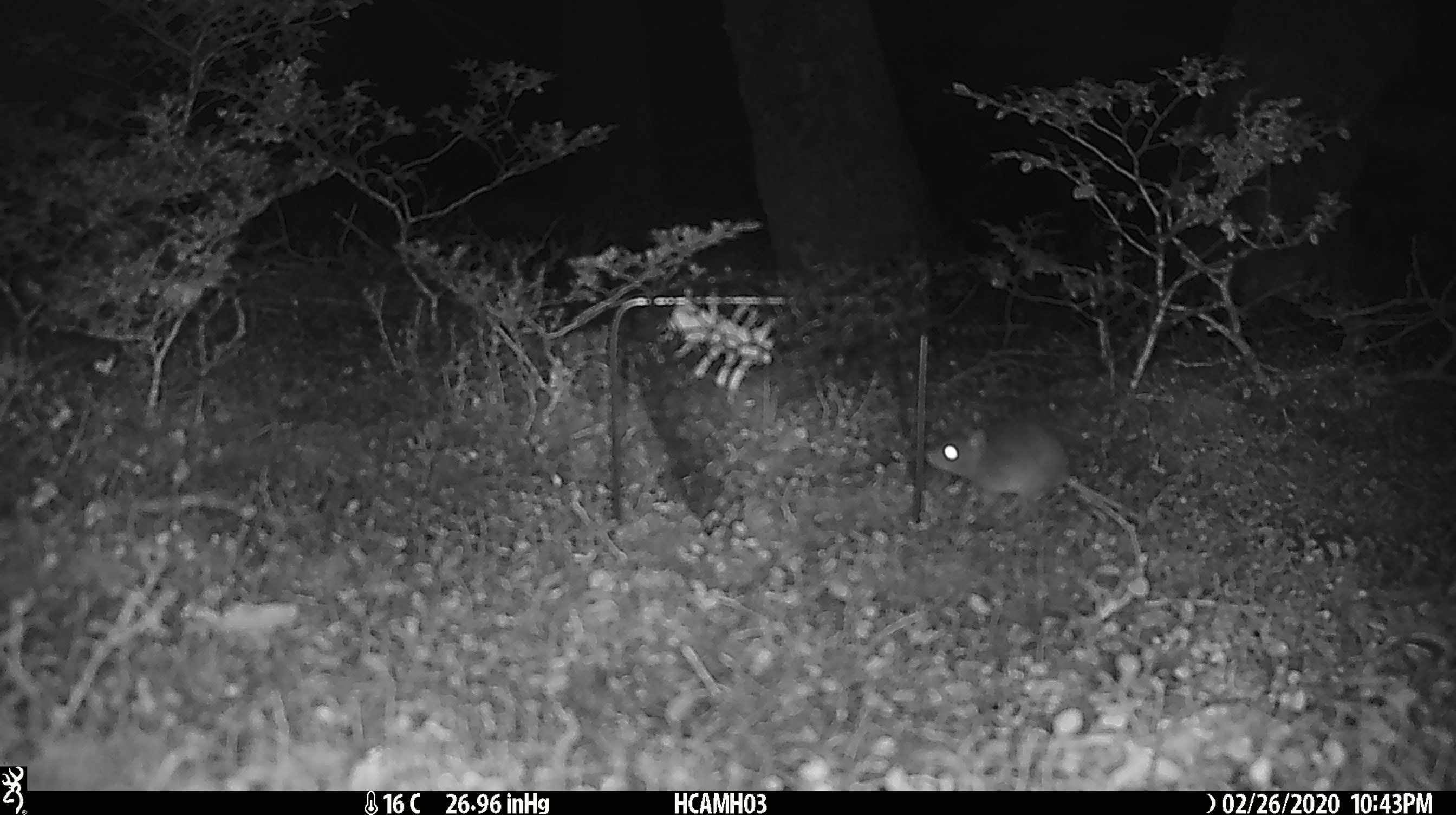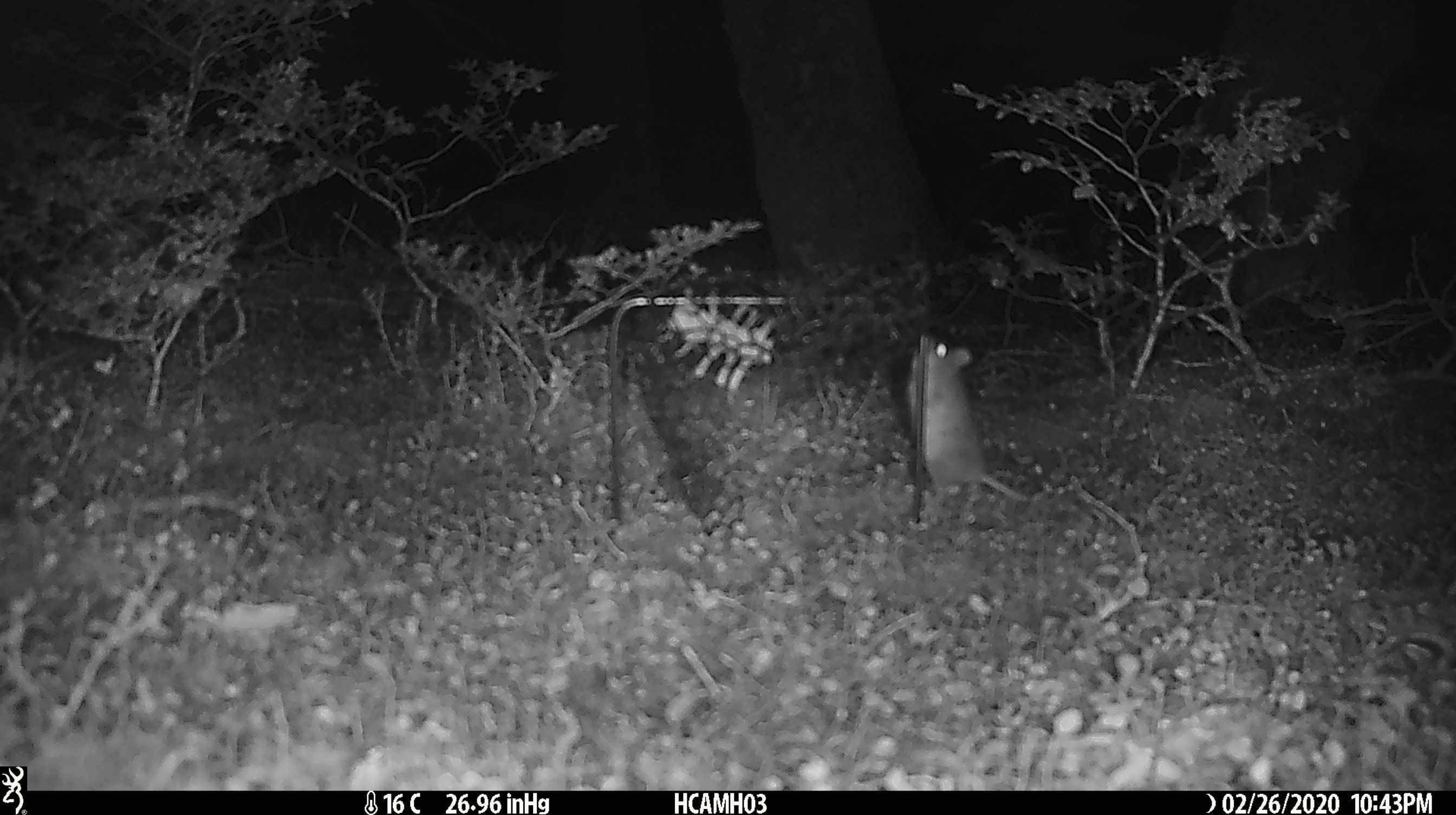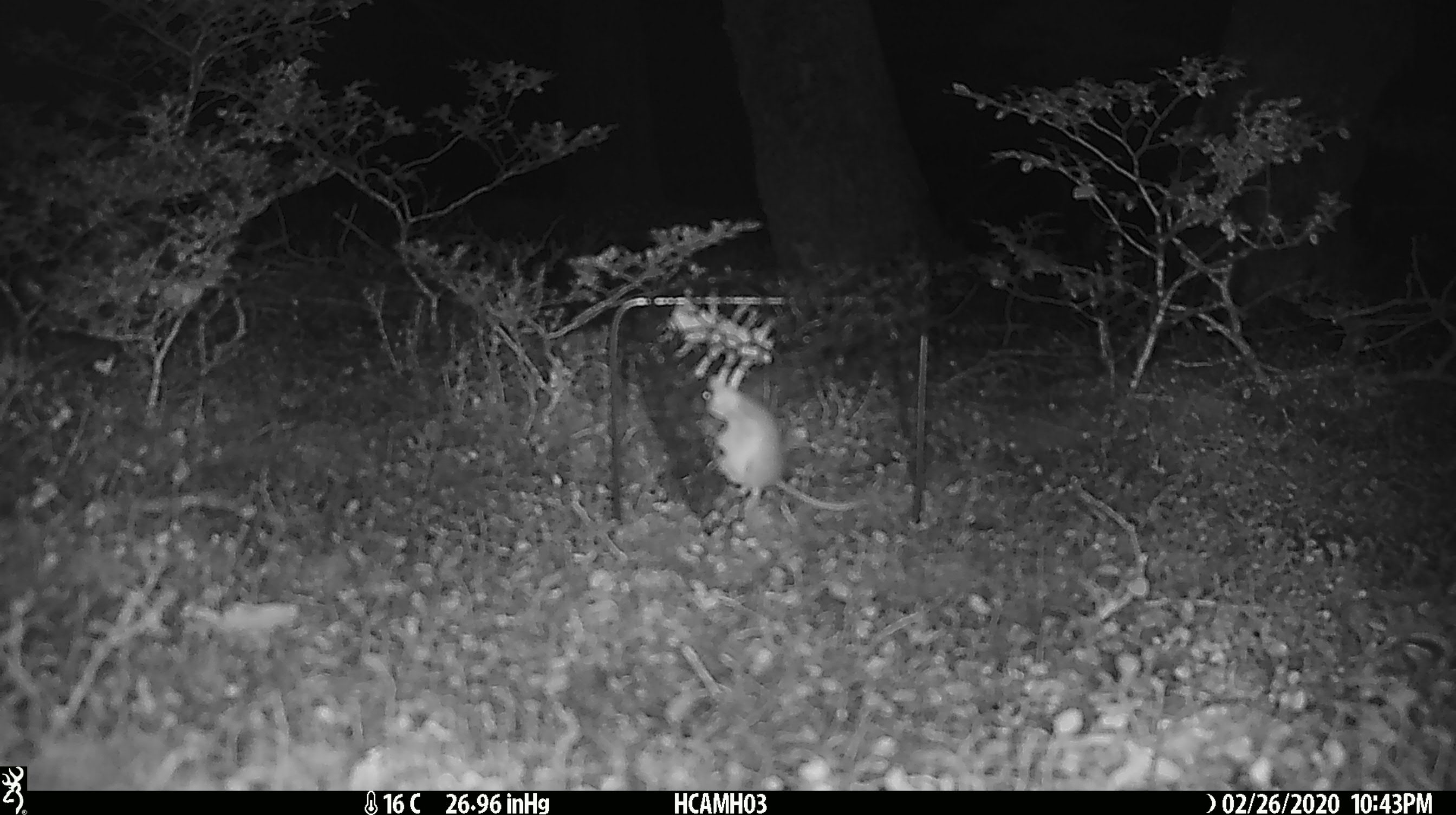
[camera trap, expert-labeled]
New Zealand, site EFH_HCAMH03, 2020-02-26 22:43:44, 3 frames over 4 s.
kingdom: Animalia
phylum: Chordata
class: Mammalia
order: Rodentia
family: Muridae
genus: Mus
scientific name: Mus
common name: mouse